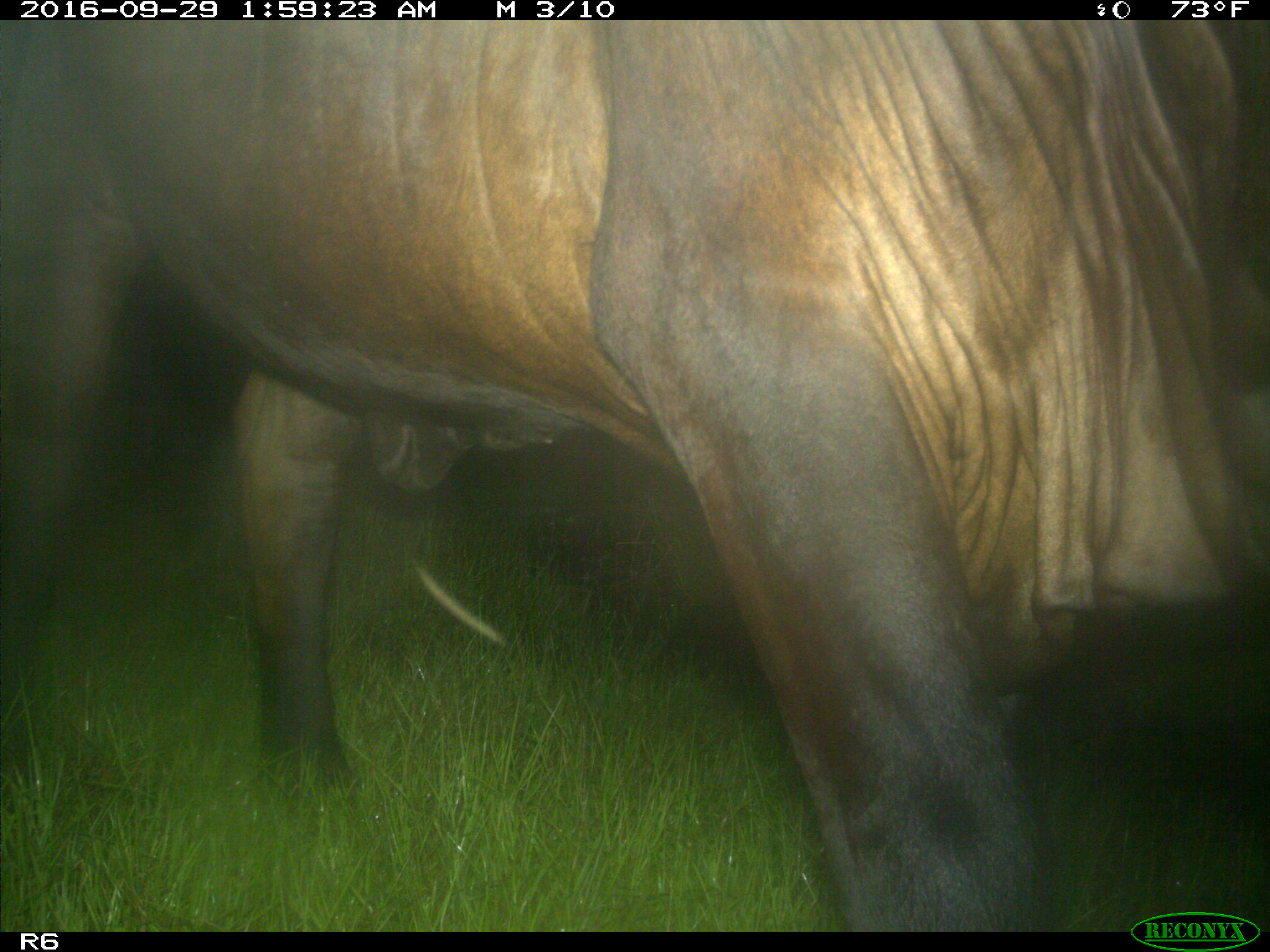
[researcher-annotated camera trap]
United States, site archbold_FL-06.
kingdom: Animalia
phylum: Chordata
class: Mammalia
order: Artiodactyla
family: Bovidae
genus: Bos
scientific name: Bos taurus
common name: domestic cow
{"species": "Bos taurus (domestic cow)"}